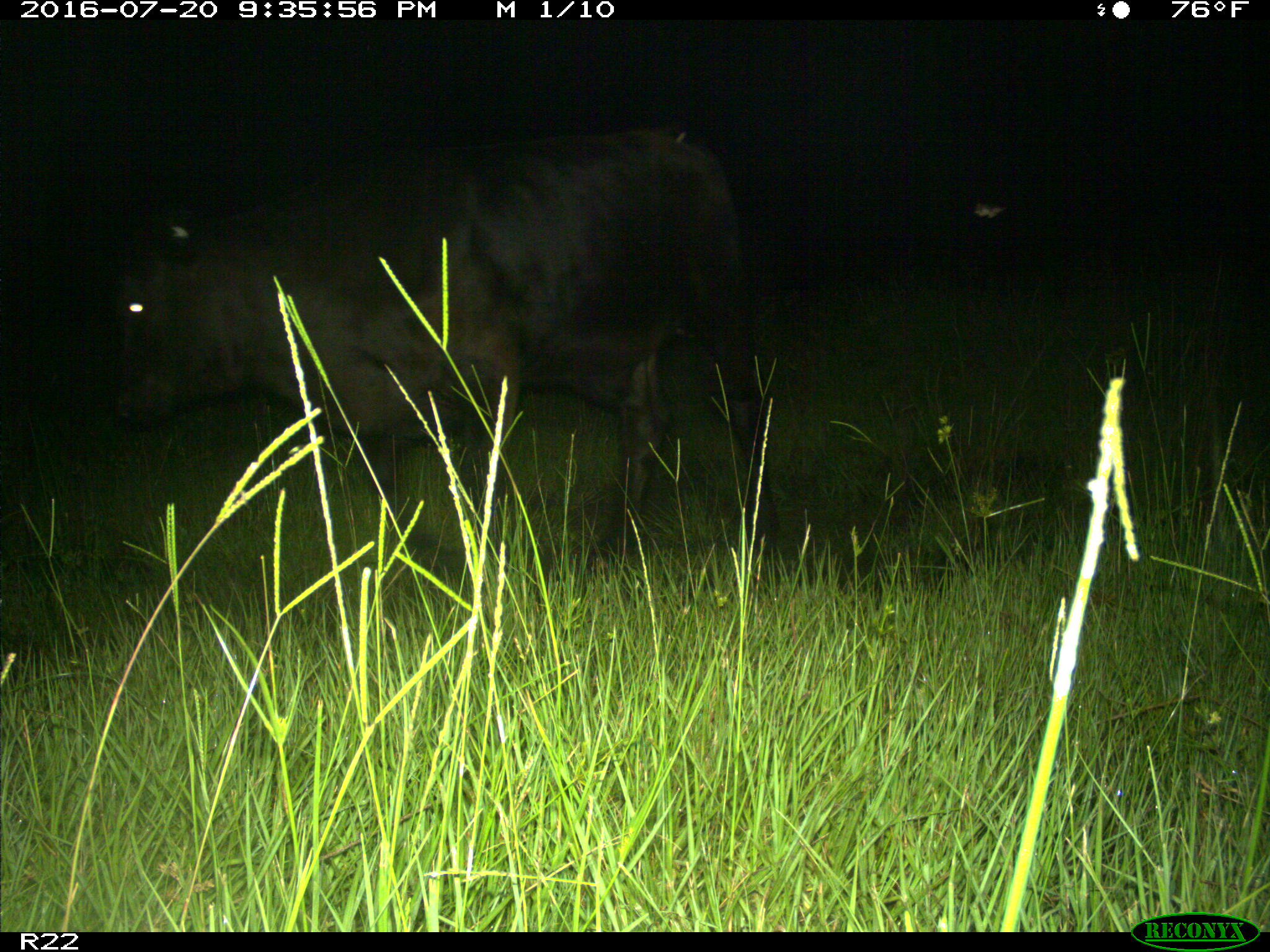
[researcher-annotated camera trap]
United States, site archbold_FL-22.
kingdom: Animalia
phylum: Chordata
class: Mammalia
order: Artiodactyla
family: Bovidae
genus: Bos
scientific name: Bos taurus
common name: domestic cow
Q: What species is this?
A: Bos taurus (domestic cow).